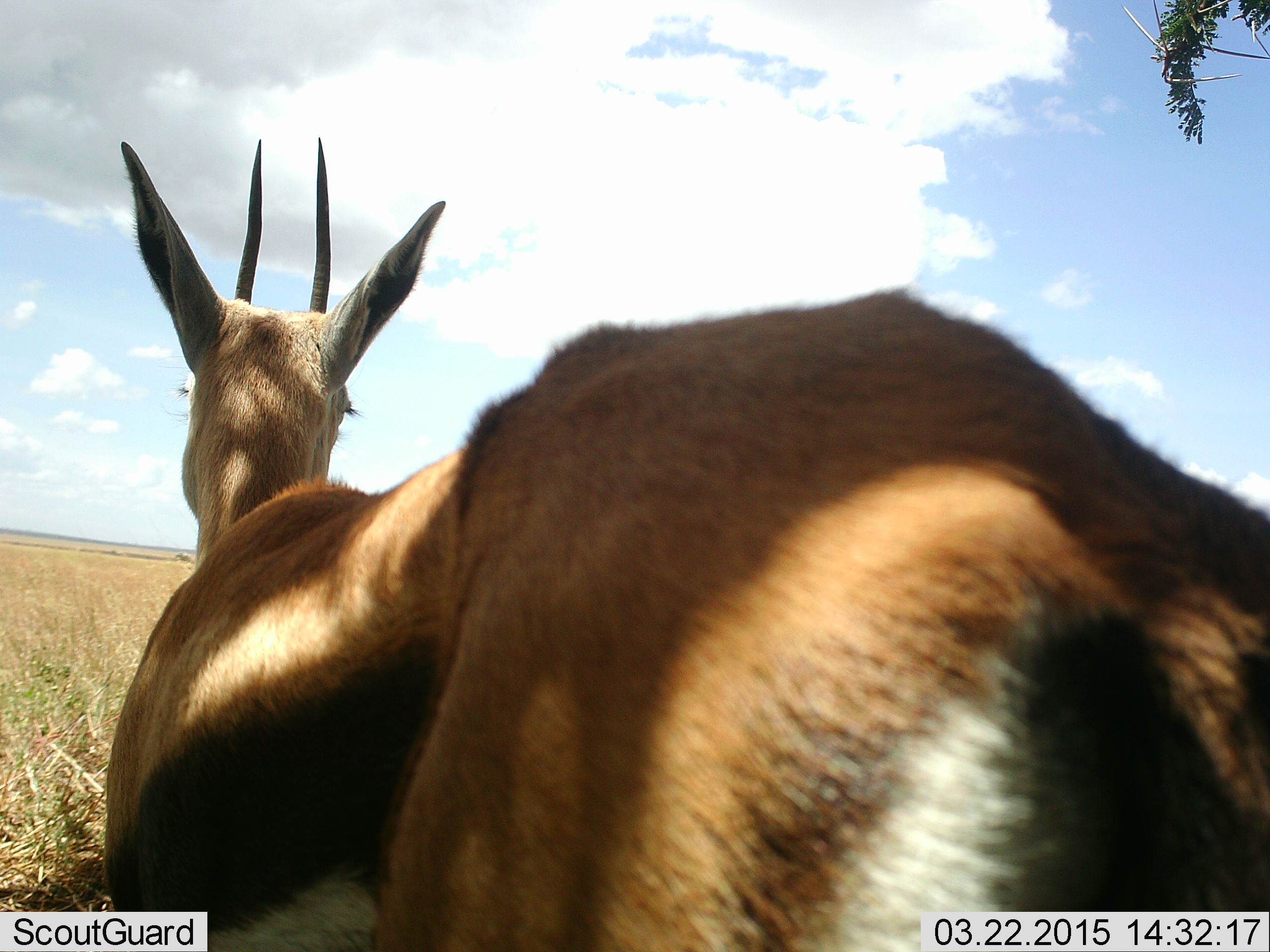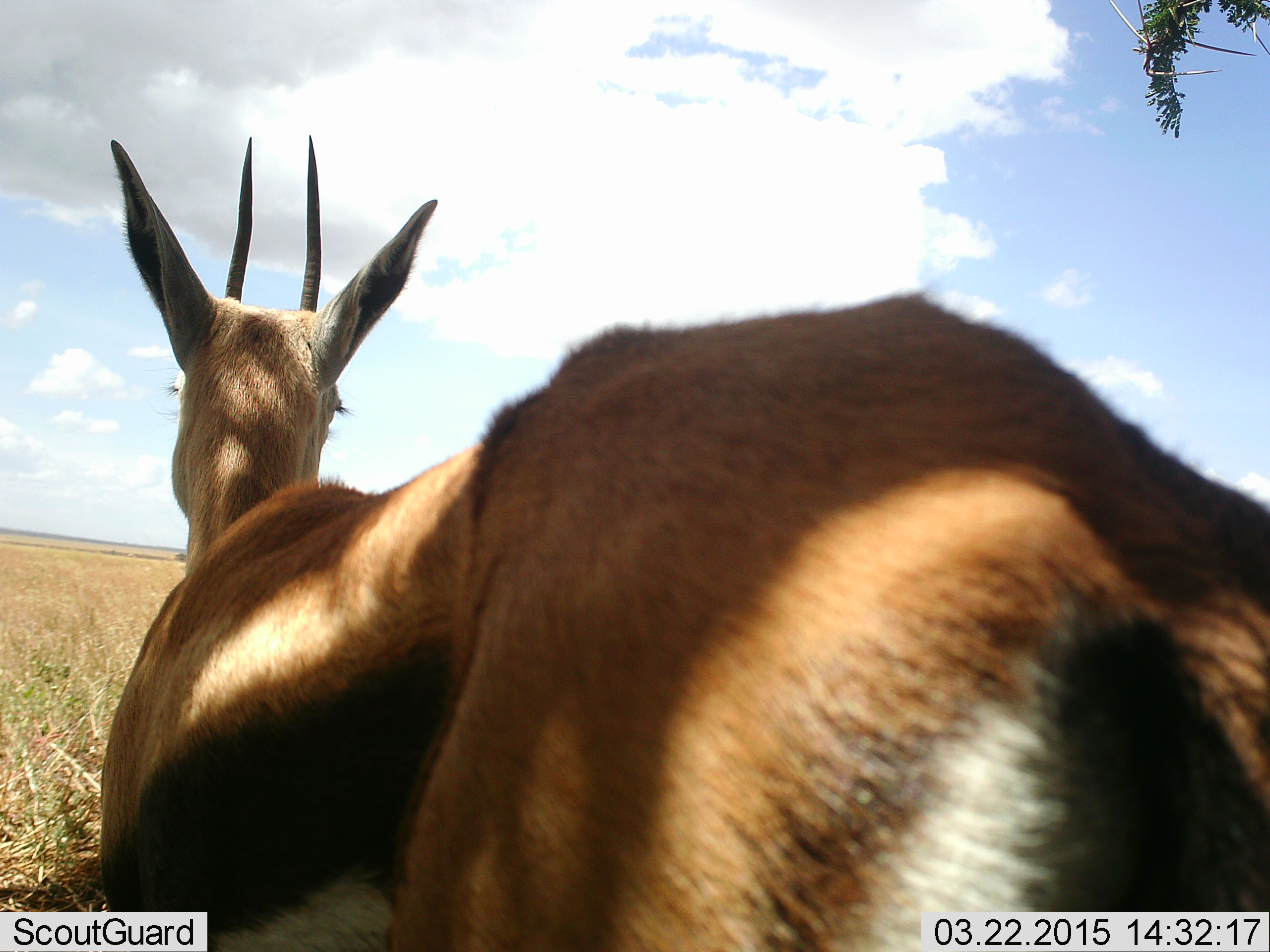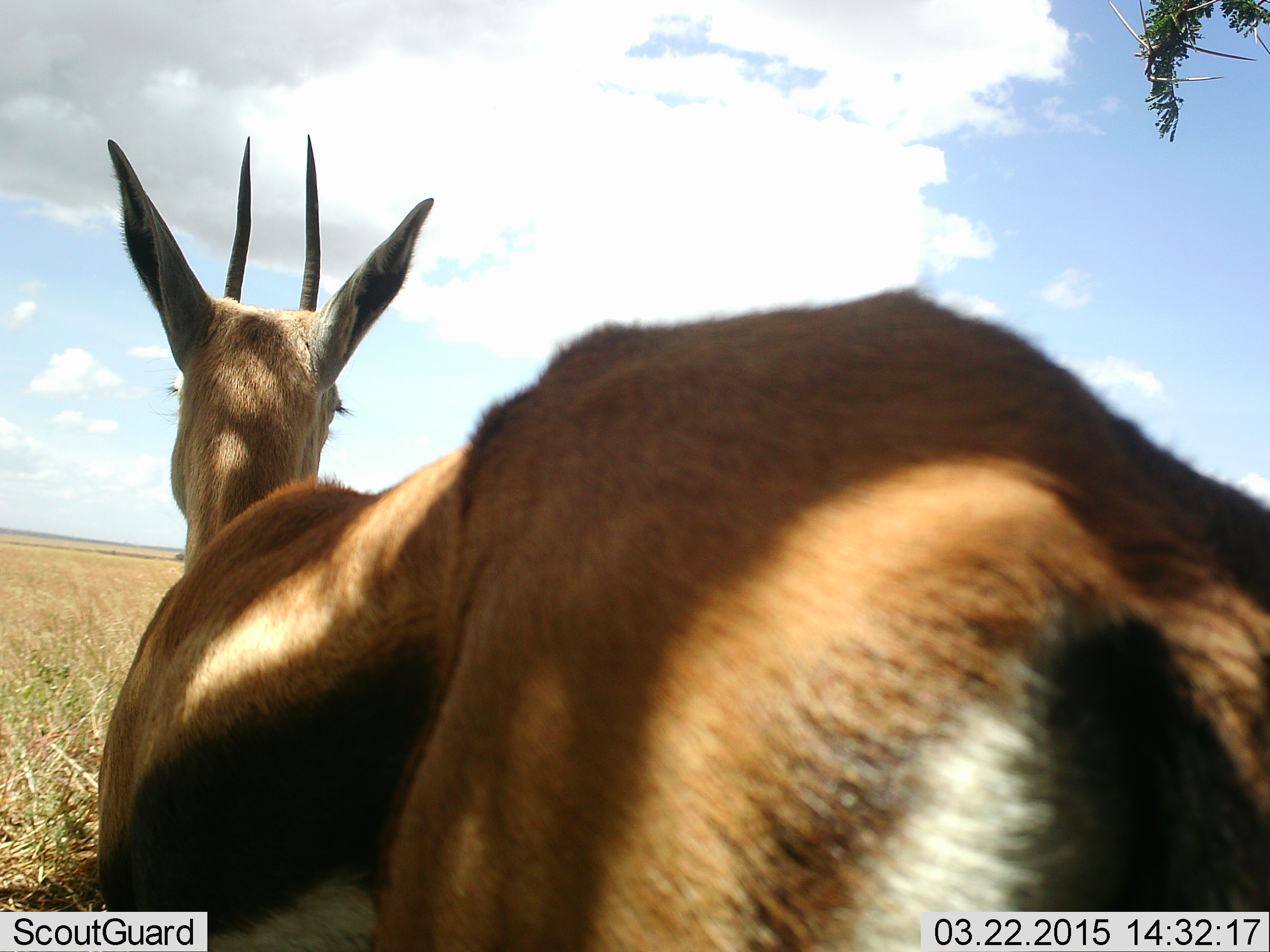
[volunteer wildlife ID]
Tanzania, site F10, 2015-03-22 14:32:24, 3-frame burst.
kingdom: Animalia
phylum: Chordata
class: Mammalia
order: Artiodactyla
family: Bovidae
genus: Eudorcas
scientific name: Eudorcas thomsonii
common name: thomson's gazelle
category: gazellethomsons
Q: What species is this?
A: Gazellethomsons (thomson's gazelle) (Eudorcas thomsonii).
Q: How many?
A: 1.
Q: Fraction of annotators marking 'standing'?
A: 70%.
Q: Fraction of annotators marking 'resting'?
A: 30%.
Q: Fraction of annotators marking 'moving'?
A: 0%.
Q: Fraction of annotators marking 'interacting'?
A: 0%.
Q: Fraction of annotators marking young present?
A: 0%.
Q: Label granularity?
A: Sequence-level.